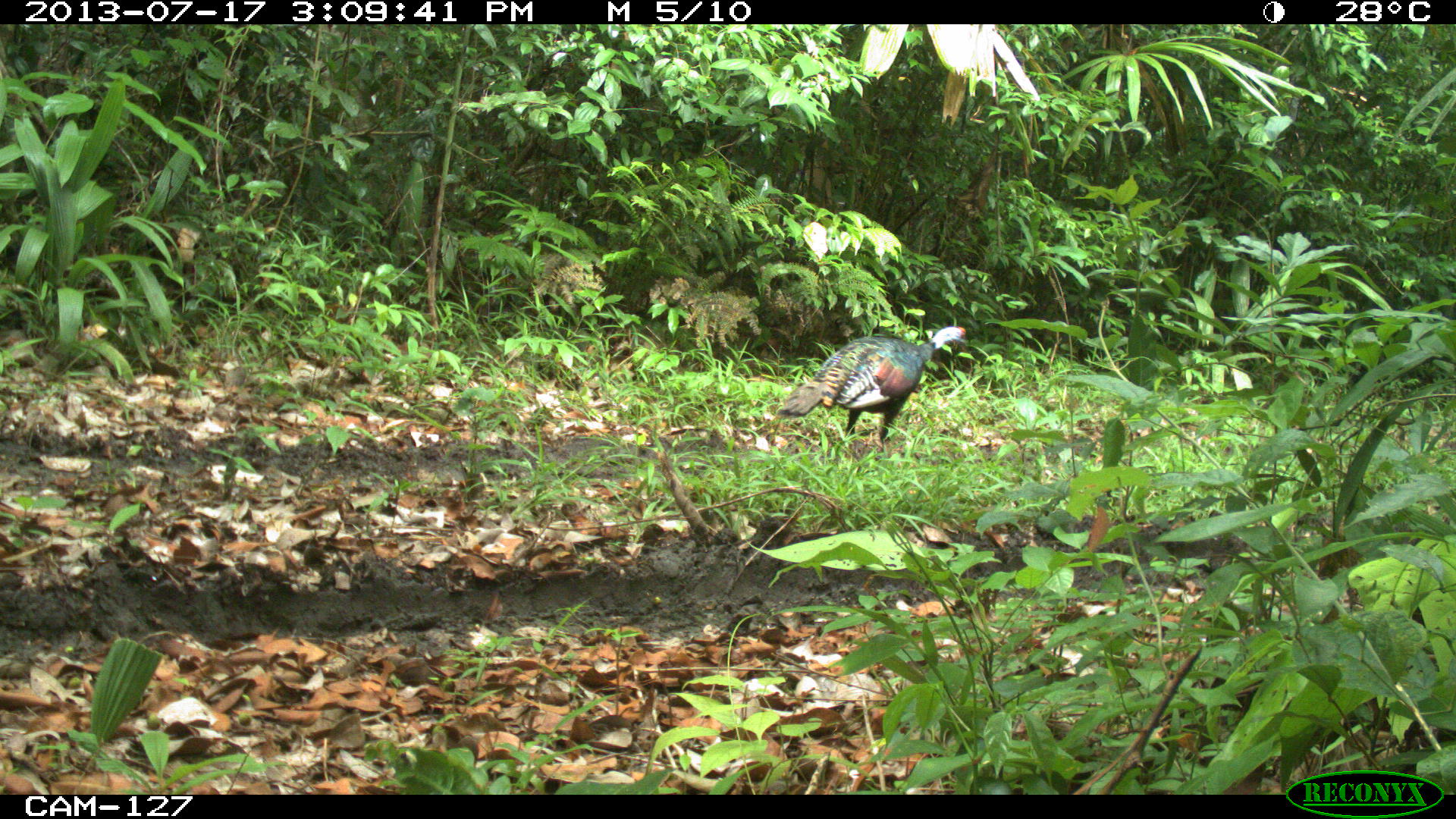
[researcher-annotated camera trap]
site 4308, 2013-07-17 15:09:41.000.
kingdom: Animalia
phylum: Chordata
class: Aves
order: Galliformes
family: Phasianidae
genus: Meleagris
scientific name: Meleagris ocellata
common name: ocellated turkey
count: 1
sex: female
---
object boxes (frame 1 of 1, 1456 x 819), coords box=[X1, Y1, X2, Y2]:
meleagris ocellata: box=[775, 325, 967, 457]